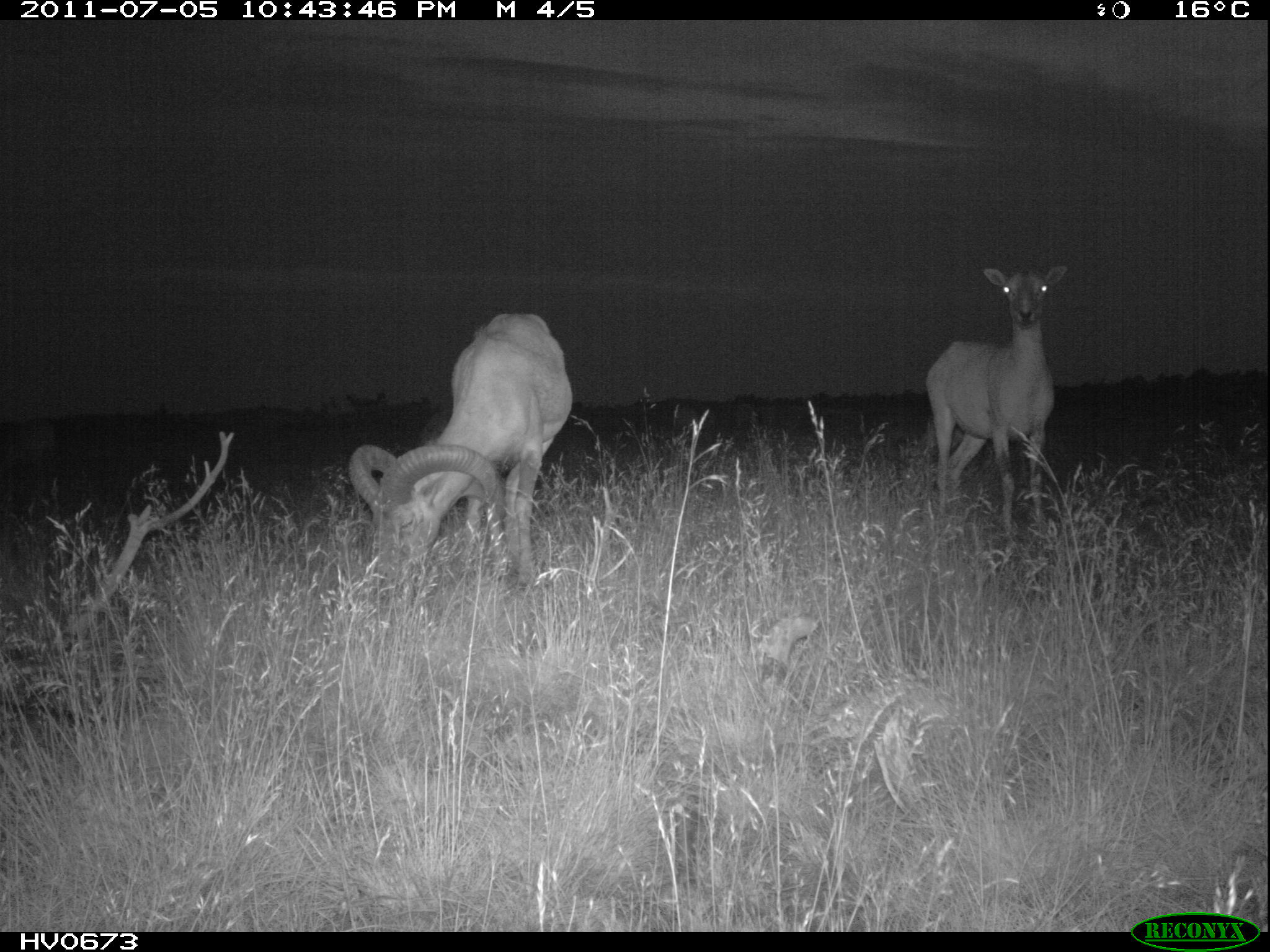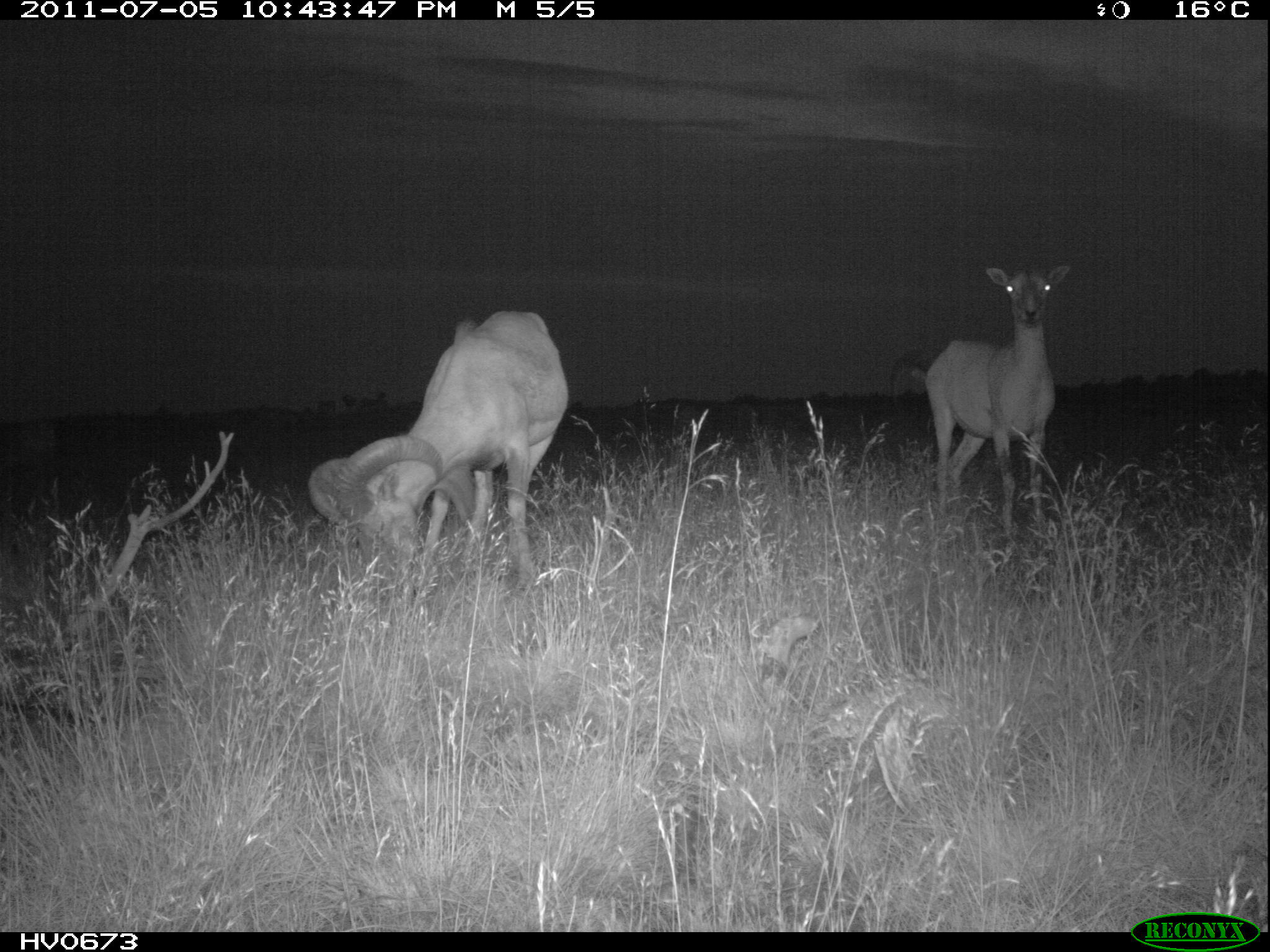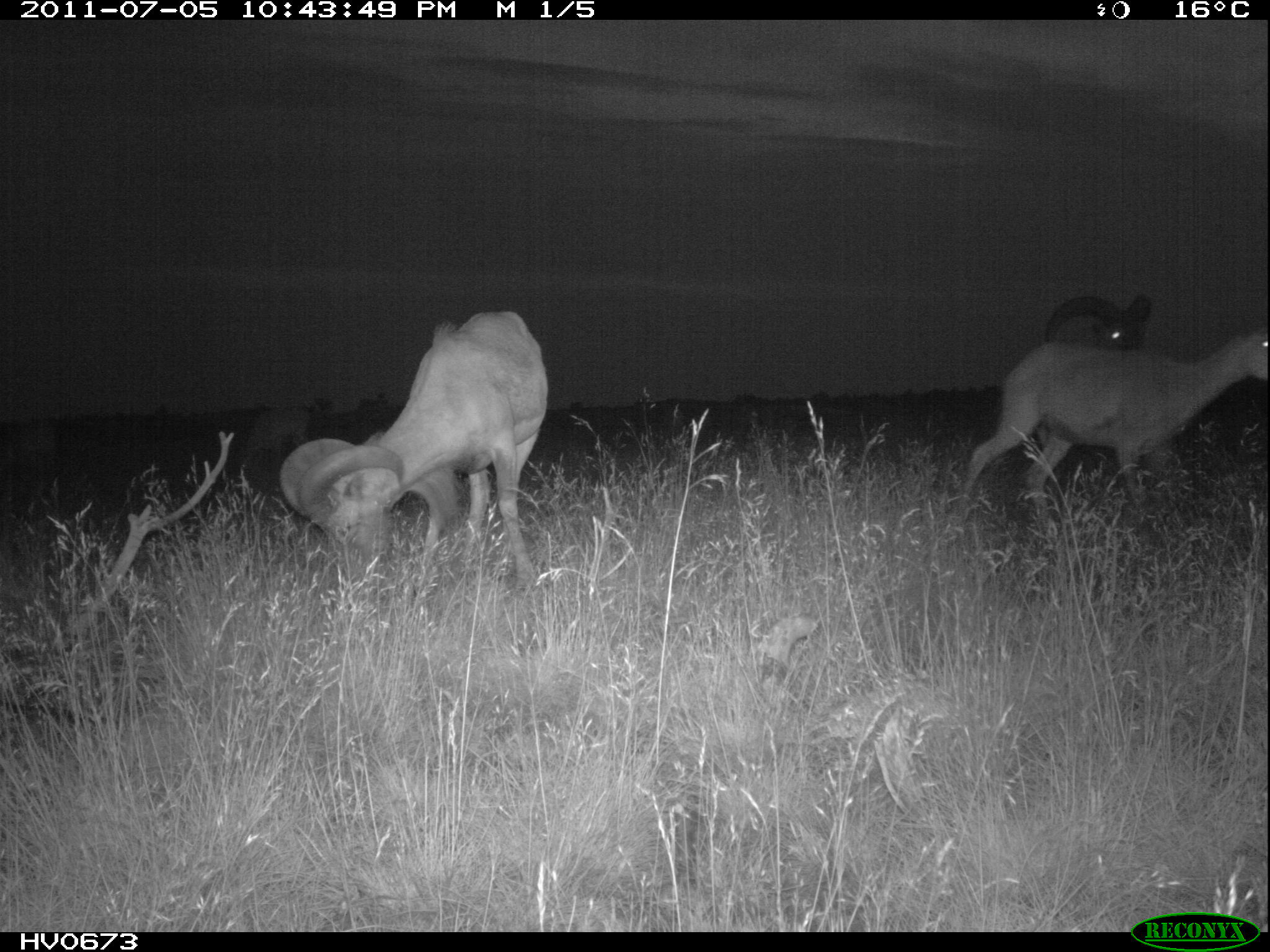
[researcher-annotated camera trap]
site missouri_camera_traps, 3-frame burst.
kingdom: Animalia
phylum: Chordata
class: Mammalia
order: Artiodactyla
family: Bovidae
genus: Ovis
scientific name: Ovis ammon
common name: mouflon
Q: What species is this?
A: Mouflon (Ovis ammon).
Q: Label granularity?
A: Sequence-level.